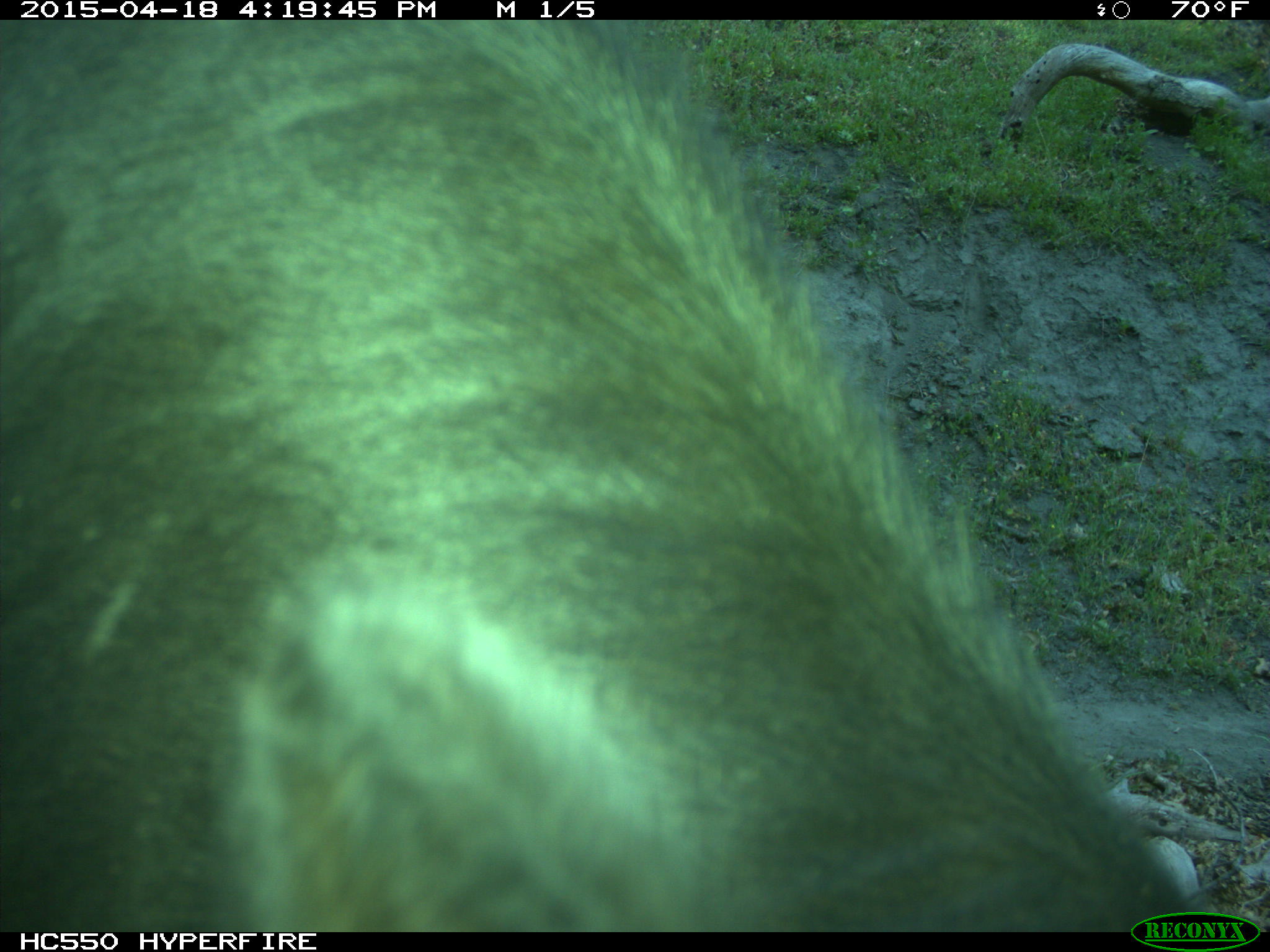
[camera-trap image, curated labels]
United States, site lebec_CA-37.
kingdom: Animalia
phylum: Chordata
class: Mammalia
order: Artiodactyla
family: Bovidae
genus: Bos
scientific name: Bos taurus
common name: domestic cow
Bos taurus (domestic cow).